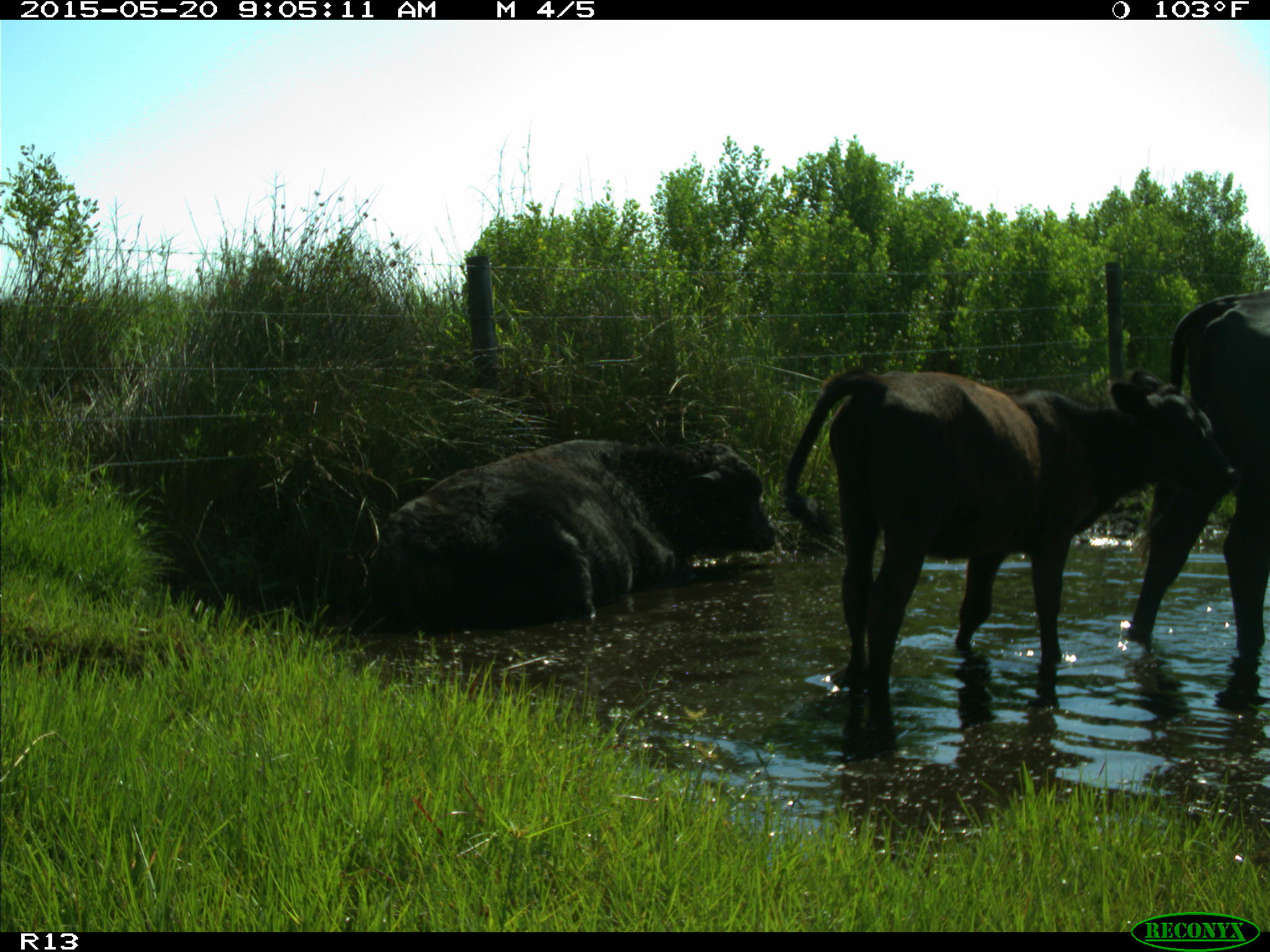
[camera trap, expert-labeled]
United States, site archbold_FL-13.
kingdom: Animalia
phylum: Chordata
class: Mammalia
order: Artiodactyla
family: Bovidae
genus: Bos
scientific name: Bos taurus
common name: domestic cow